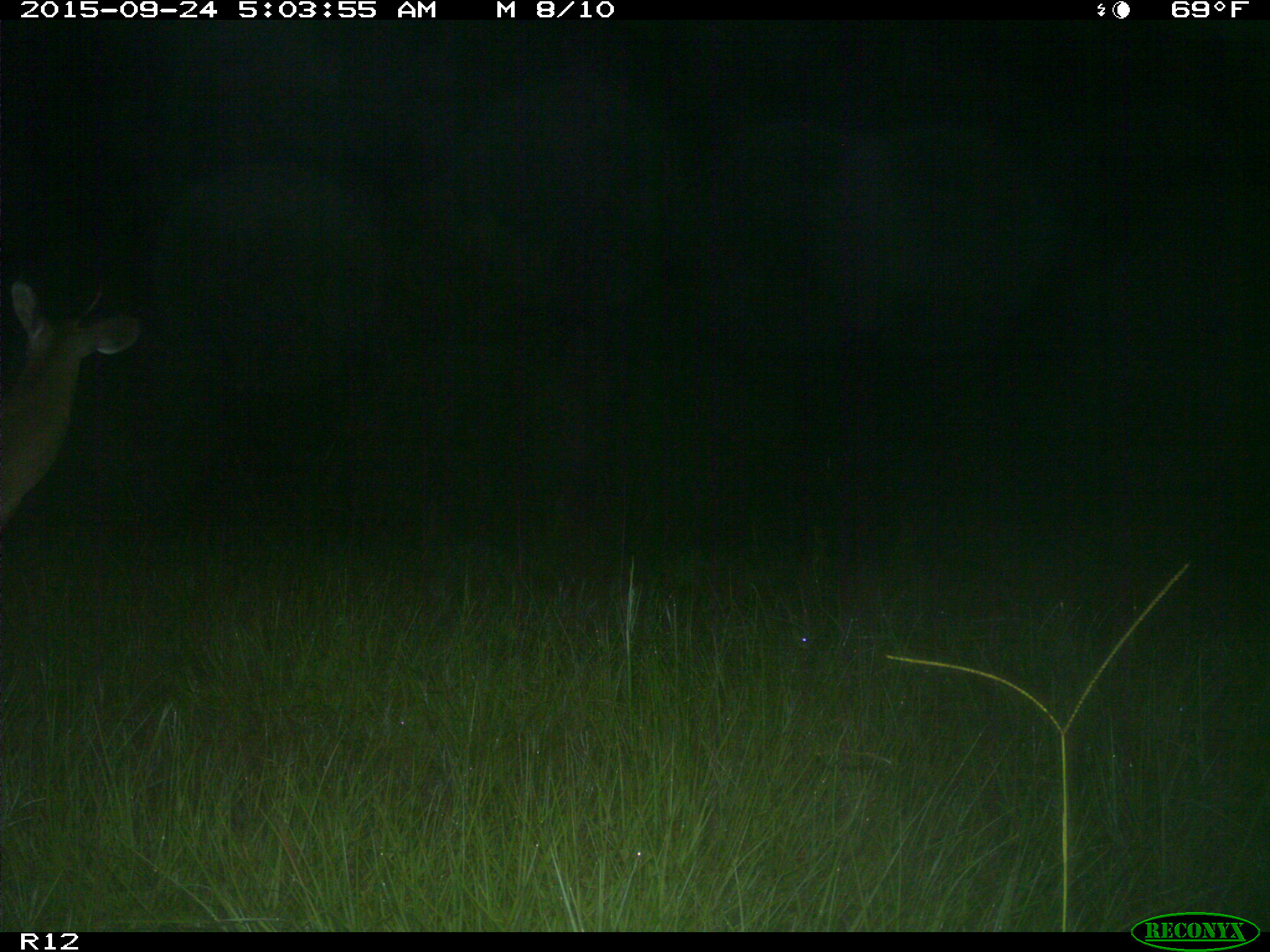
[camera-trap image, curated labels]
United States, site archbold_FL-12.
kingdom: Animalia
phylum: Chordata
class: Mammalia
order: Artiodactyla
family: Cervidae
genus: Odocoileus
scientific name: Odocoileus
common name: deer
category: unidentified deer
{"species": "unidentified deer (deer) (Odocoileus)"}